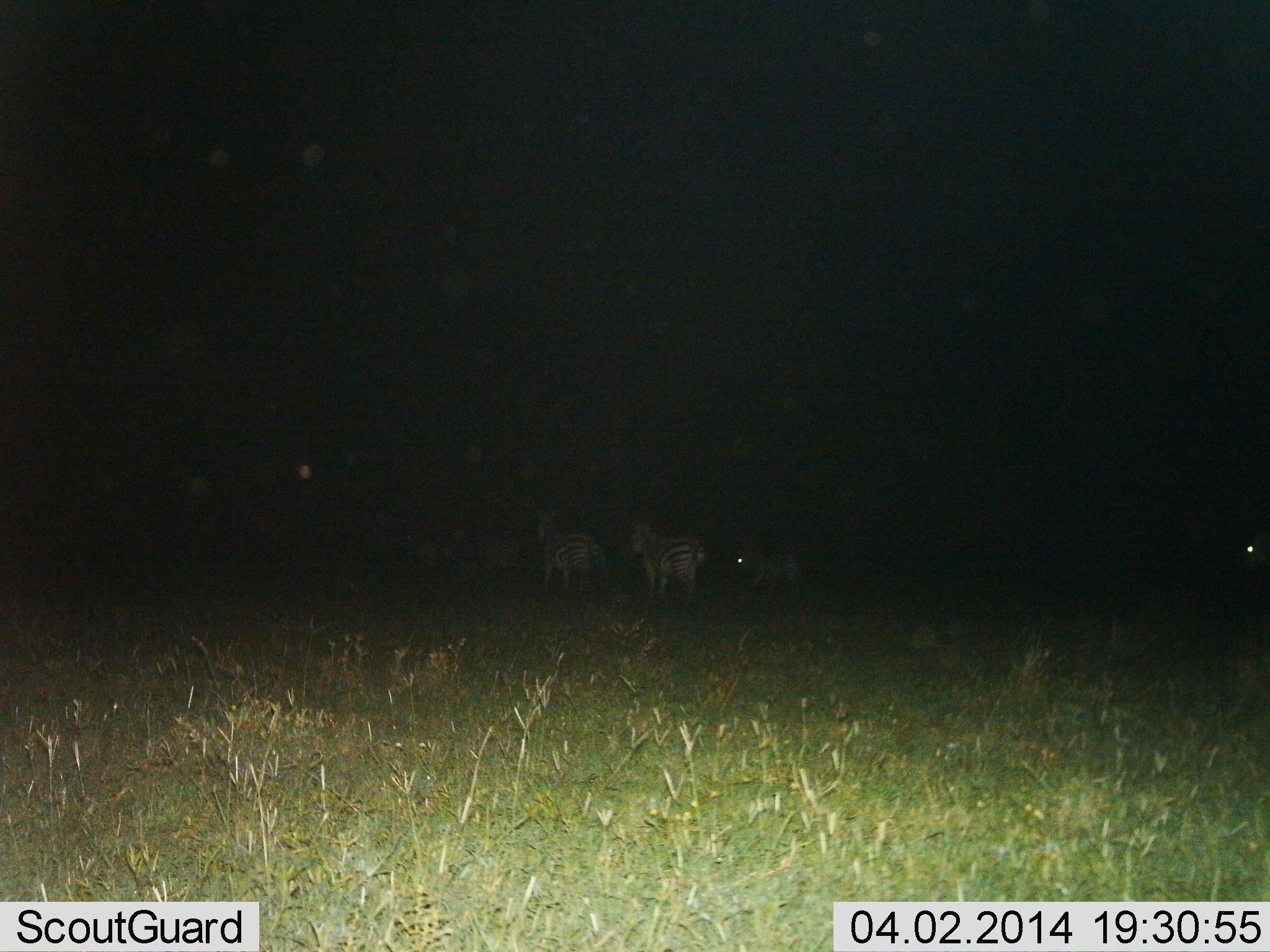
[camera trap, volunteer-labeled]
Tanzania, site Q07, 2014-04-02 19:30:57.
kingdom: Animalia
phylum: Chordata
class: Mammalia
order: Perissodactyla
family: Equidae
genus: Equus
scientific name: Equus quagga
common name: plains zebra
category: zebra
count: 4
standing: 50%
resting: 0%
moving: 50%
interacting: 0%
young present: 0%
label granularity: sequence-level